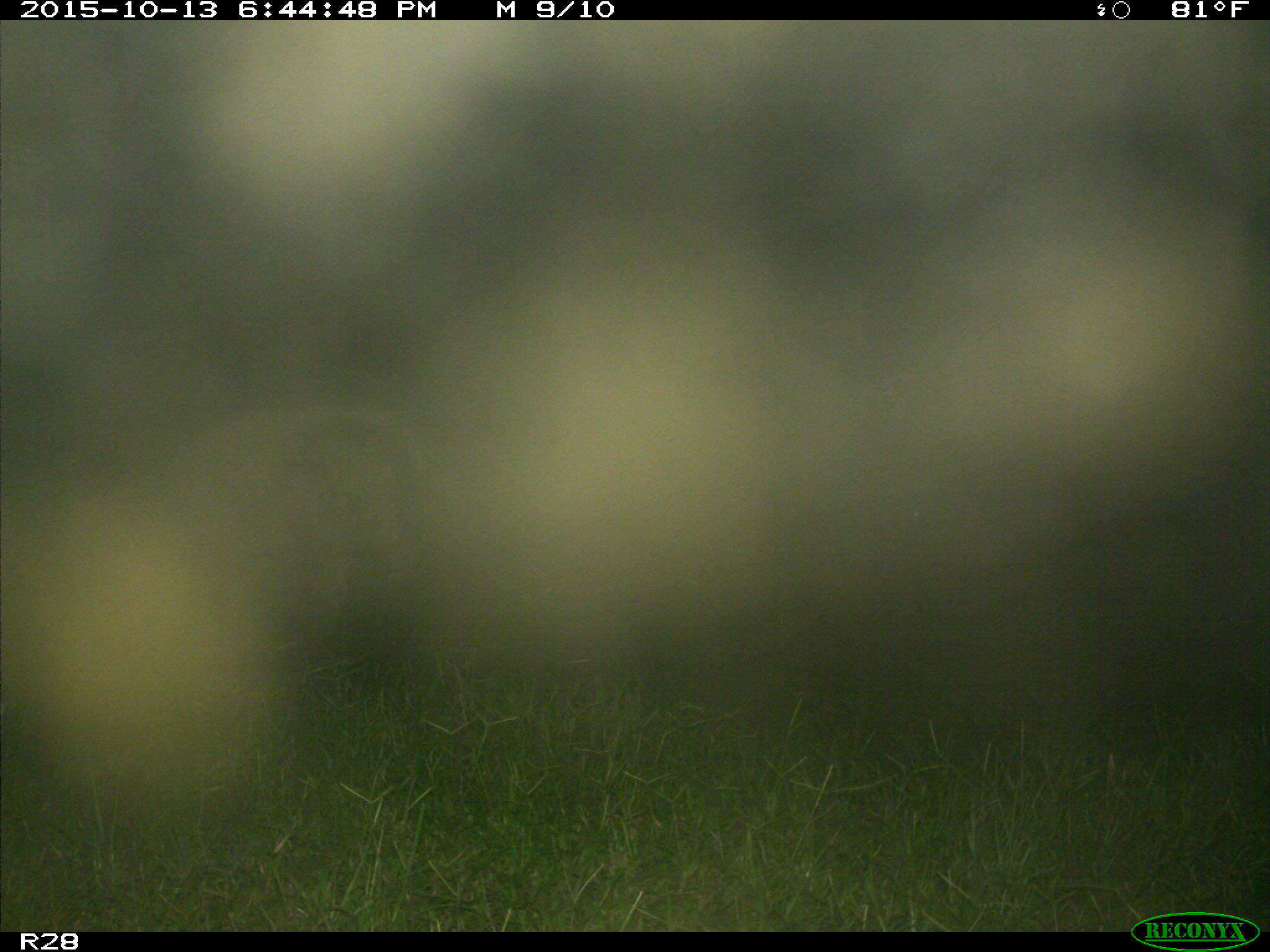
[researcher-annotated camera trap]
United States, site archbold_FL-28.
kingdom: Animalia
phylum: Chordata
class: Mammalia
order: Artiodactyla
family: Bovidae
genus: Bos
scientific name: Bos taurus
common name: domestic cow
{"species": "Bos taurus (domestic cow)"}